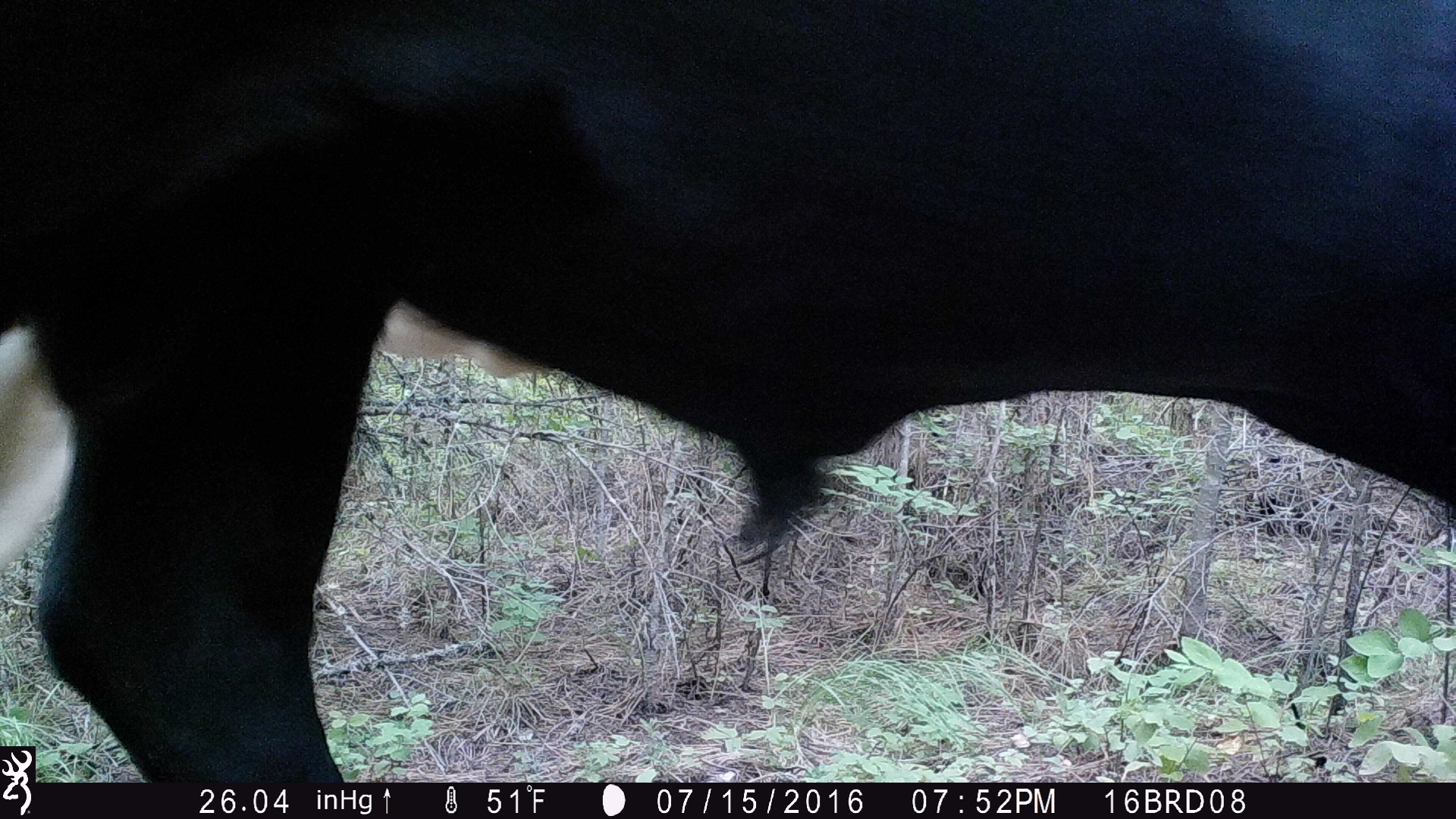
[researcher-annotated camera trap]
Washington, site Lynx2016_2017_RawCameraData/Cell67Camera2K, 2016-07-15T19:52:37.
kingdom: Animalia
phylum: Chordata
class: Mammalia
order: Artiodactyla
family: Bovidae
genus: Bos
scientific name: Bos taurus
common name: domestic cattle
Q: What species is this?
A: Domestic cattle (Bos taurus).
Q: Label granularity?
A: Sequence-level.